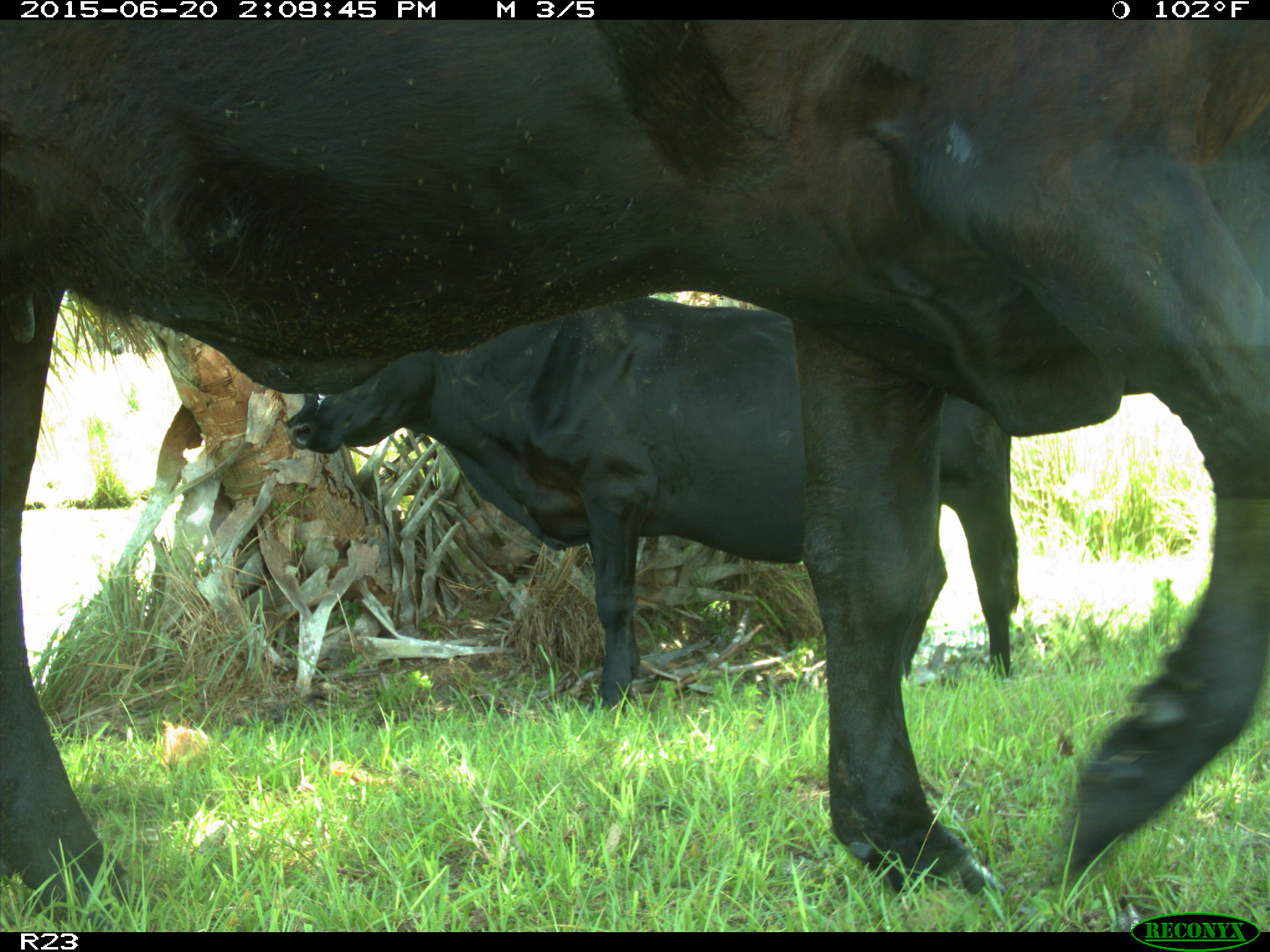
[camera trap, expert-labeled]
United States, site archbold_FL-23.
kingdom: Animalia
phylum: Chordata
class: Mammalia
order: Artiodactyla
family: Bovidae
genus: Bos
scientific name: Bos taurus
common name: domestic cow